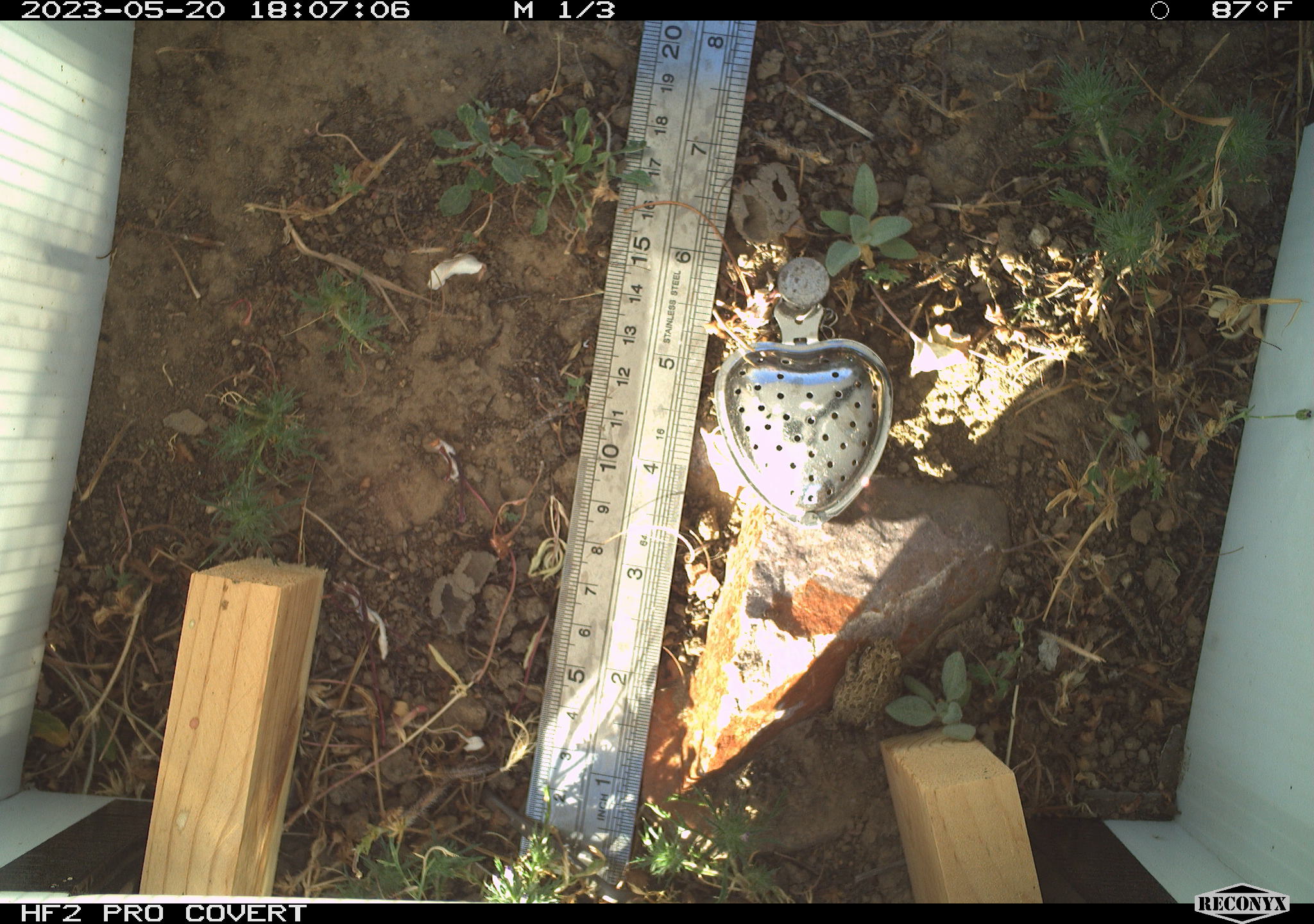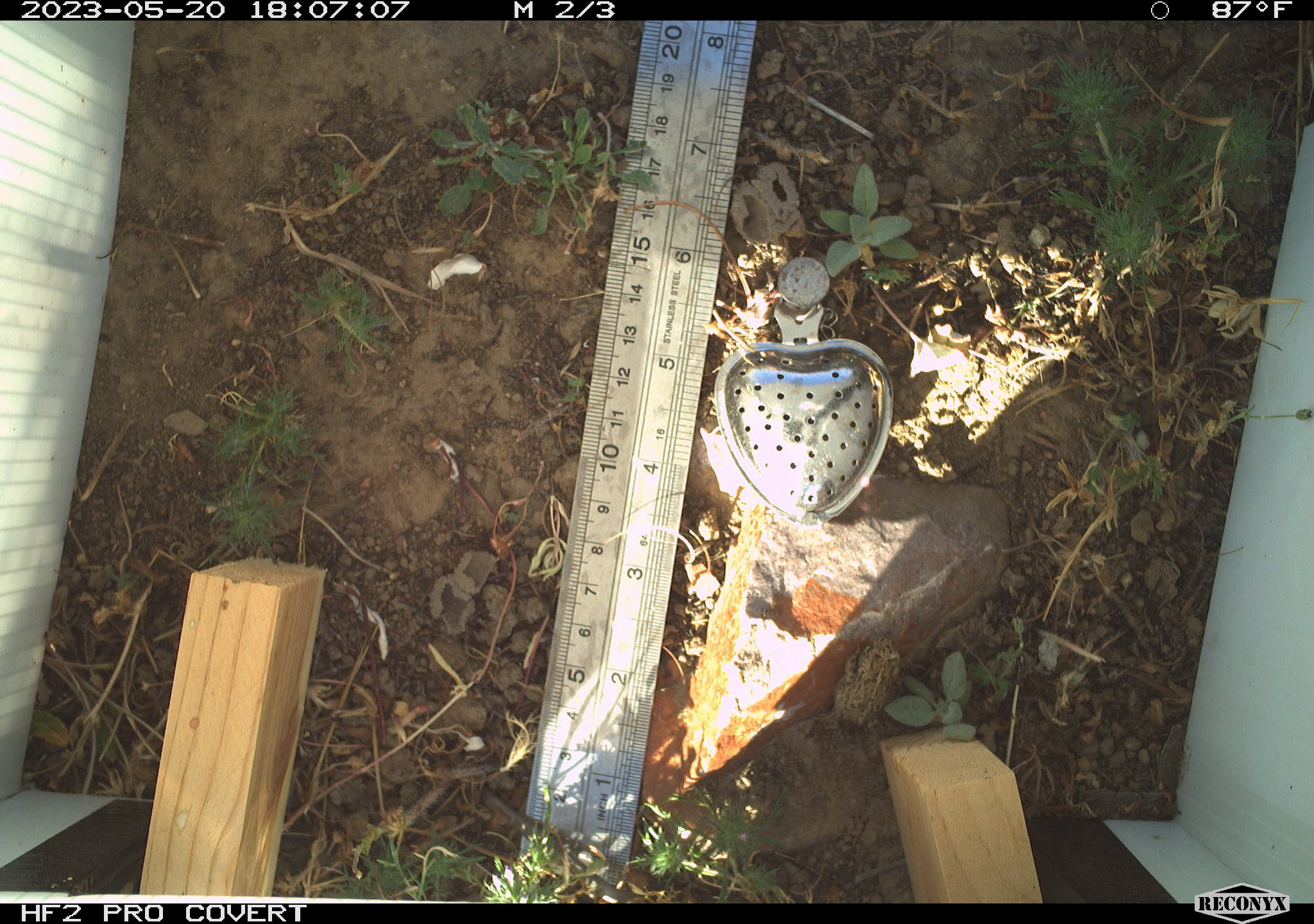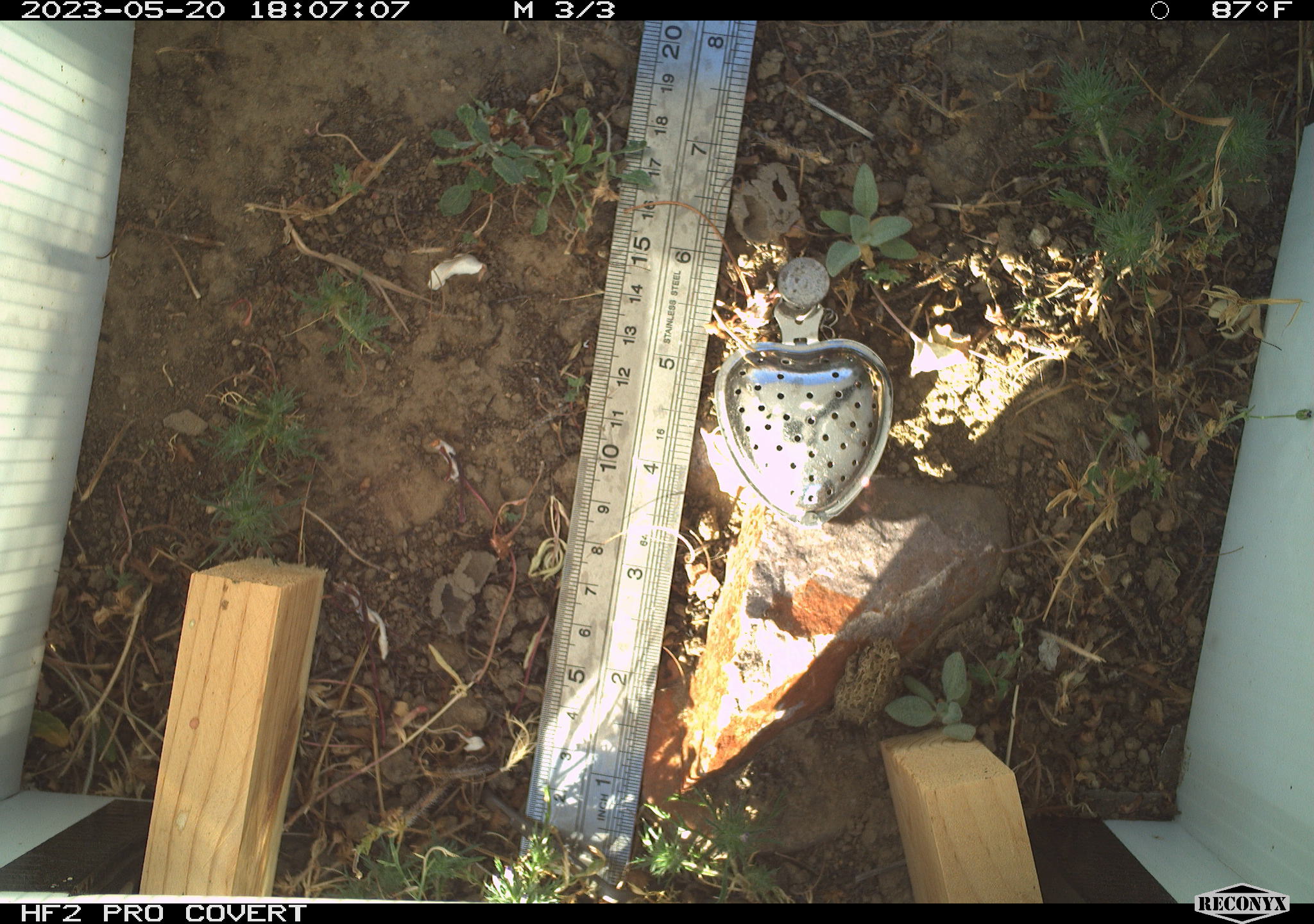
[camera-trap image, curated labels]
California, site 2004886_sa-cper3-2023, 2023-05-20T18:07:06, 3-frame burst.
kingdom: Animalia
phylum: Chordata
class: Amphibia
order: Anura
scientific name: Anura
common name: frogs